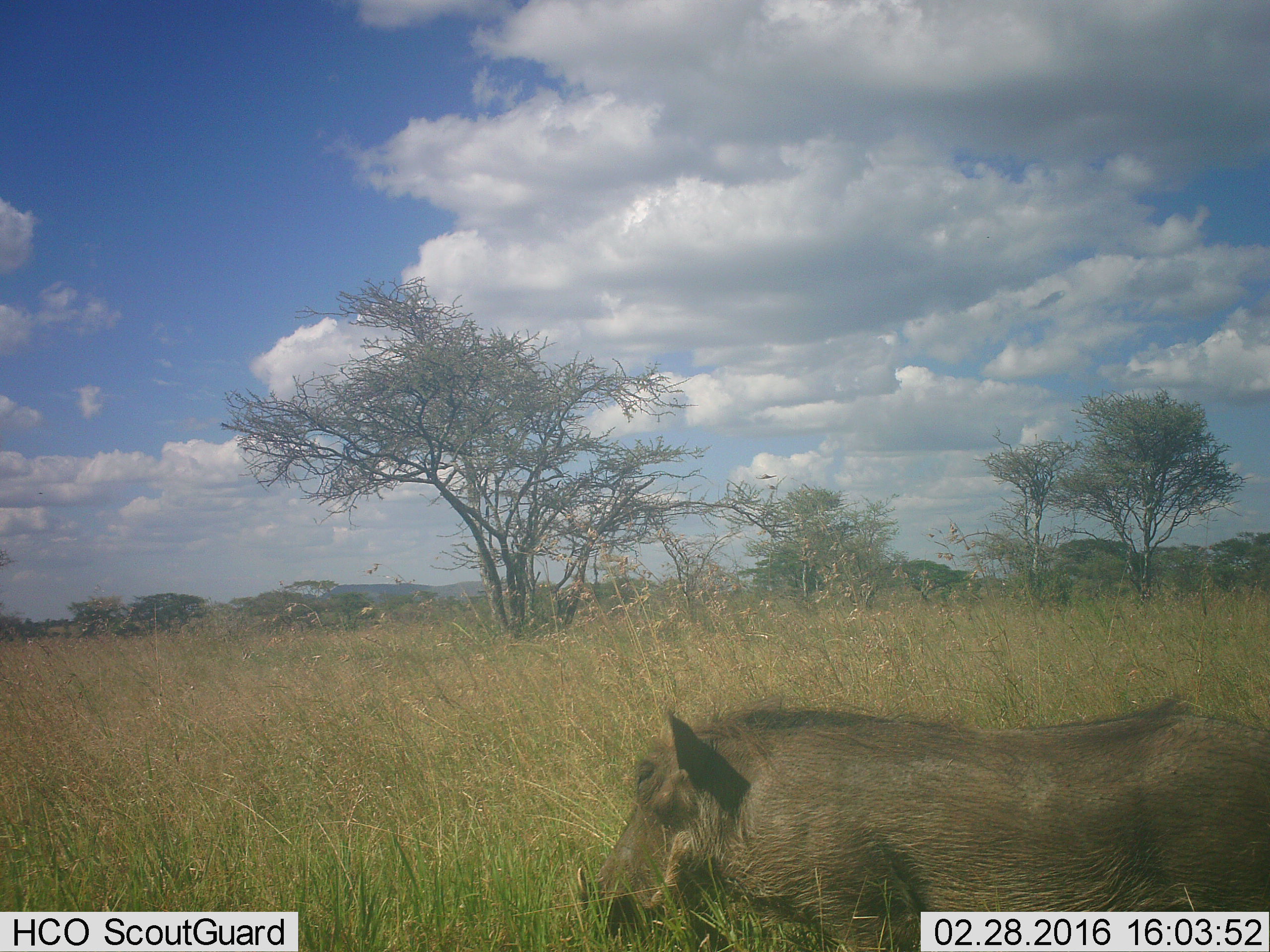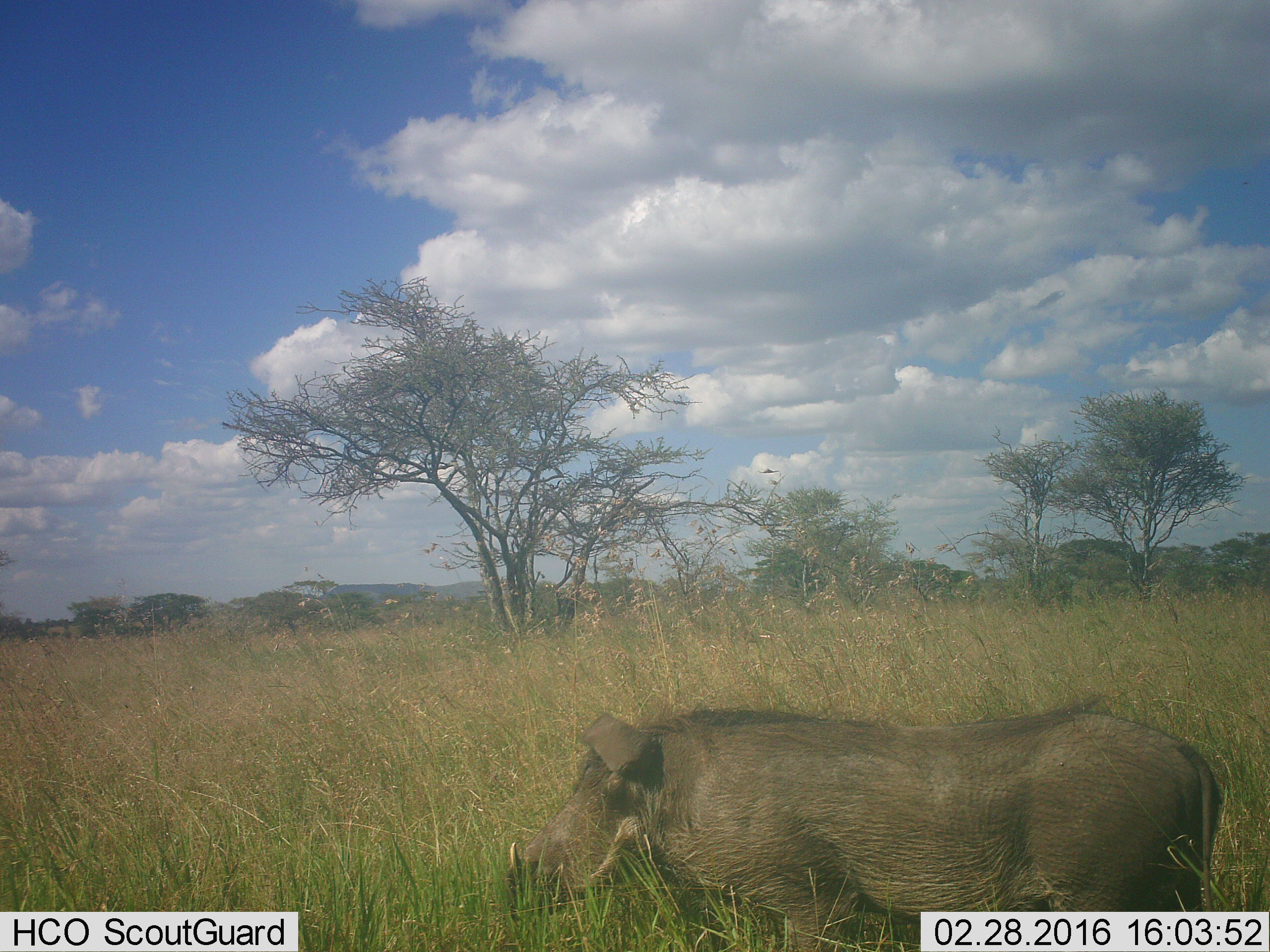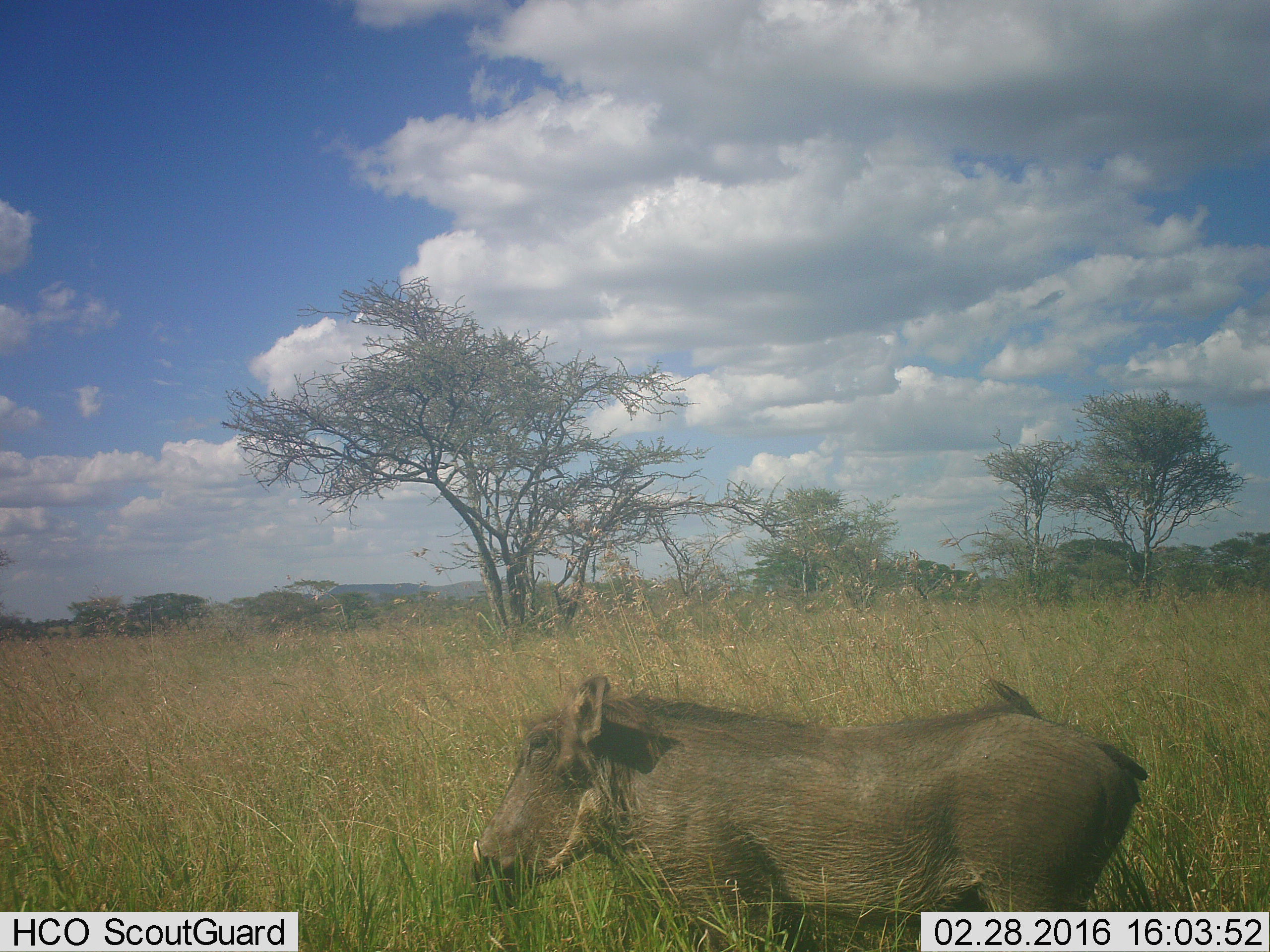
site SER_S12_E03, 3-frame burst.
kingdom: Animalia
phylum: Chordata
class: Mammalia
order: Artiodactyla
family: Suidae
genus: Phacochoerus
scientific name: Phacochoerus africanus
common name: warthog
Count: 1.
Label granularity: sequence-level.